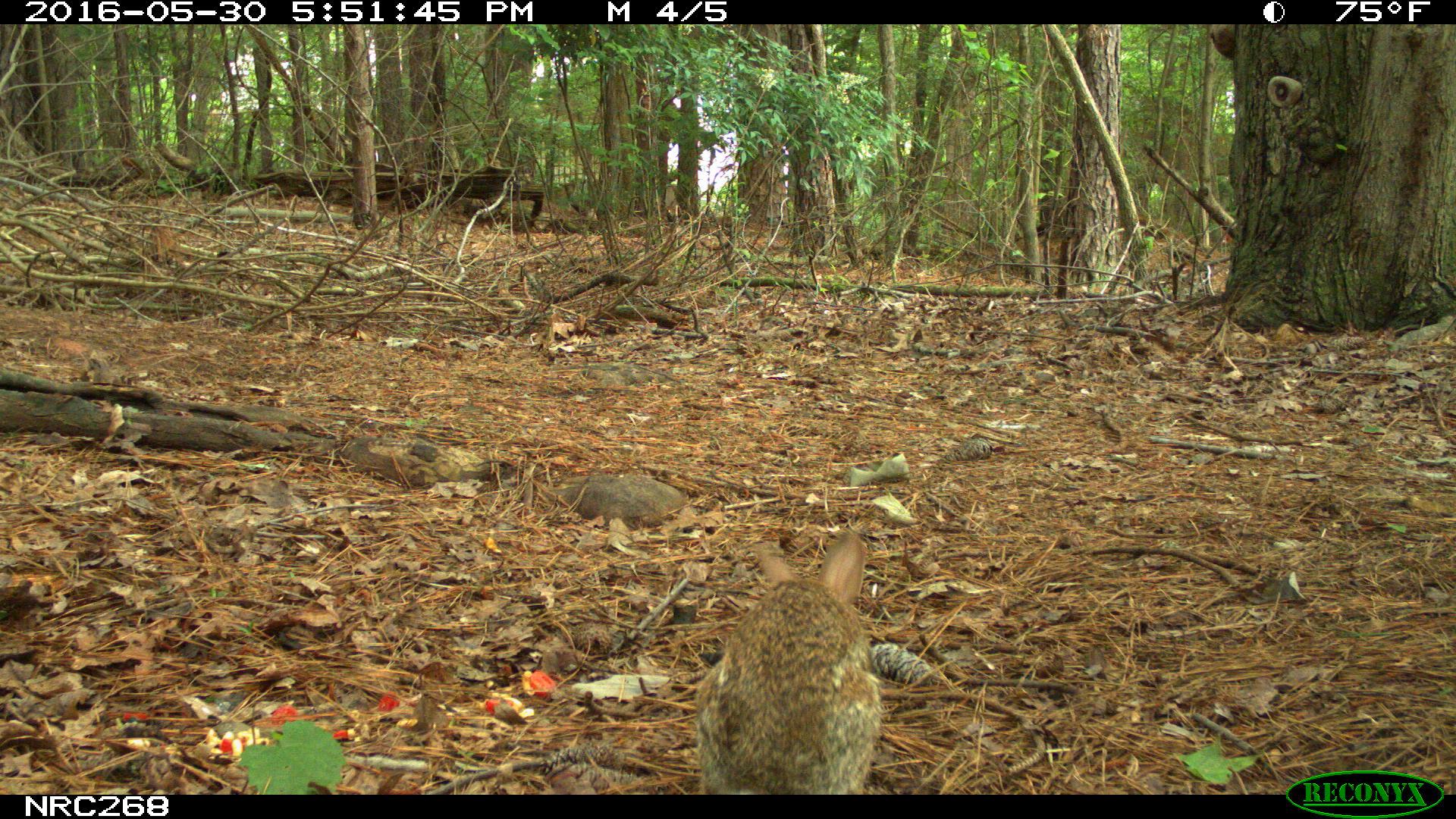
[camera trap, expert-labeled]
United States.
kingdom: Animalia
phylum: Chordata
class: Mammalia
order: Lagomorpha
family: Leporidae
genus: Sylvilagus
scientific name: Sylvilagus floridanus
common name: eastern cottontail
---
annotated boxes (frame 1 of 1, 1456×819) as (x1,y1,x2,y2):
Eastern Cottontail: (674,532,950,785)